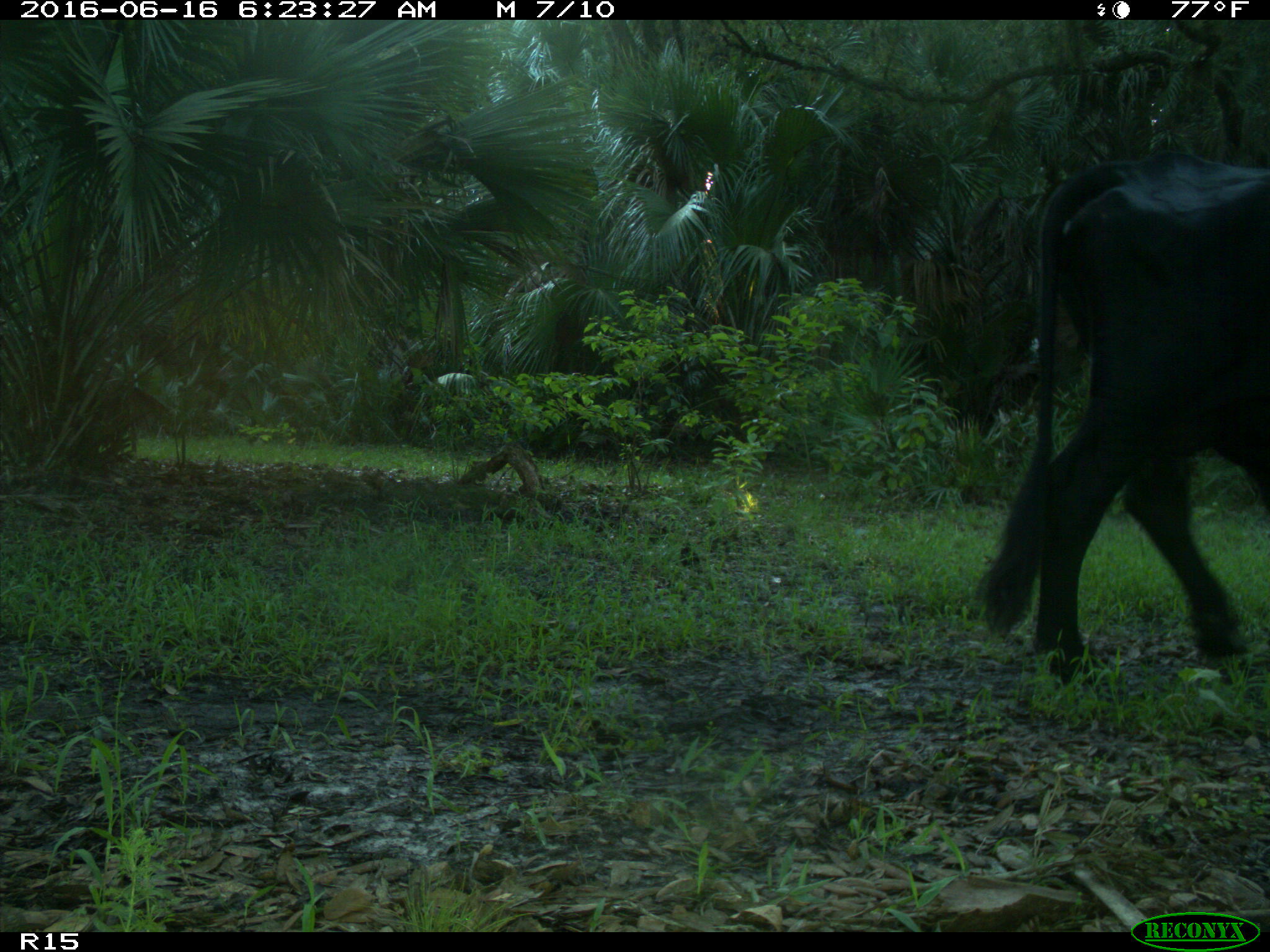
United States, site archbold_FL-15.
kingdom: Animalia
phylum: Chordata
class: Mammalia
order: Artiodactyla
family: Bovidae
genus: Bos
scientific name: Bos taurus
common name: domestic cow